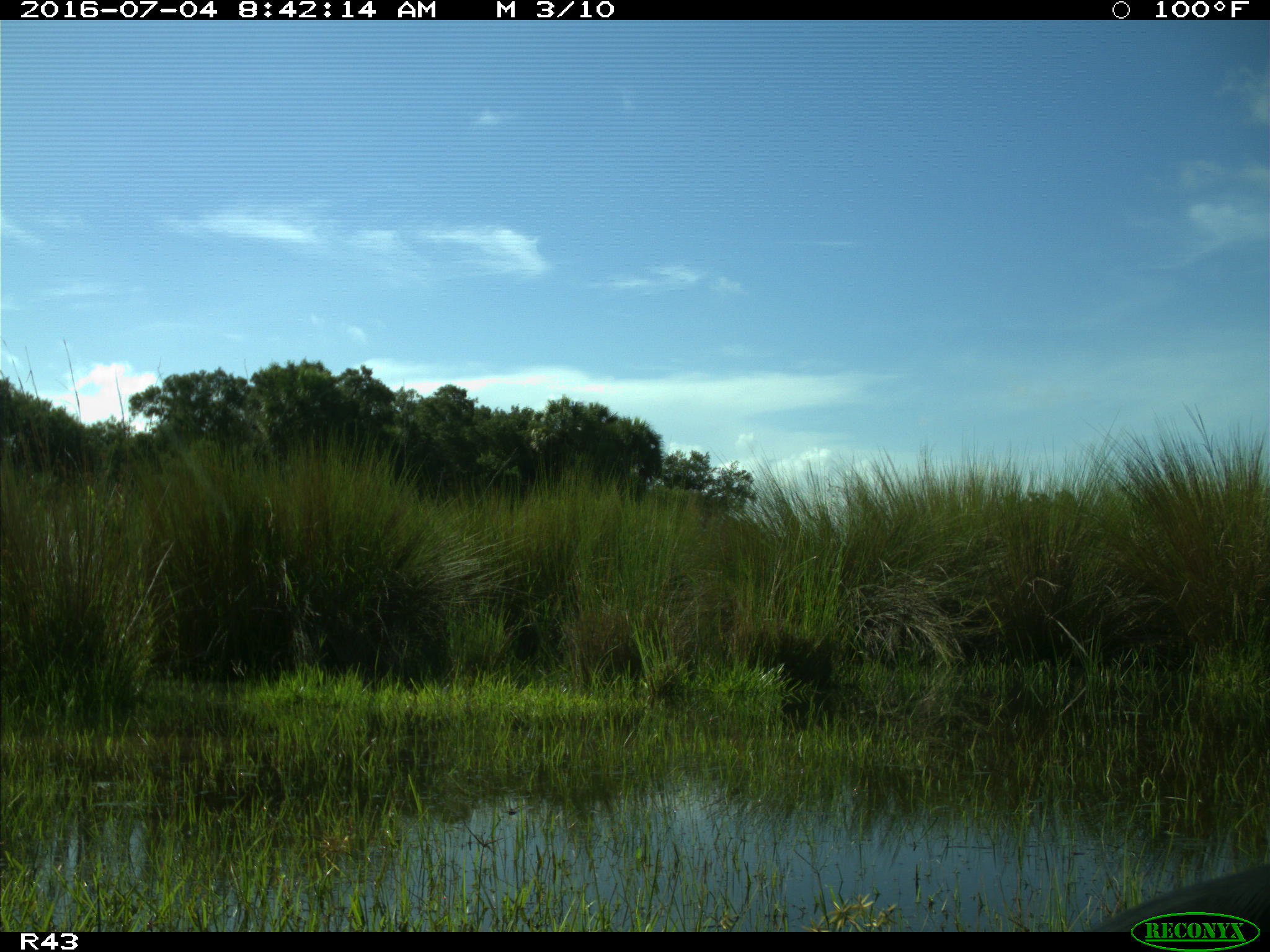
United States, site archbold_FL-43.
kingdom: Animalia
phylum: Chordata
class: Aves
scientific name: Aves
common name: birds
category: unidentified bird